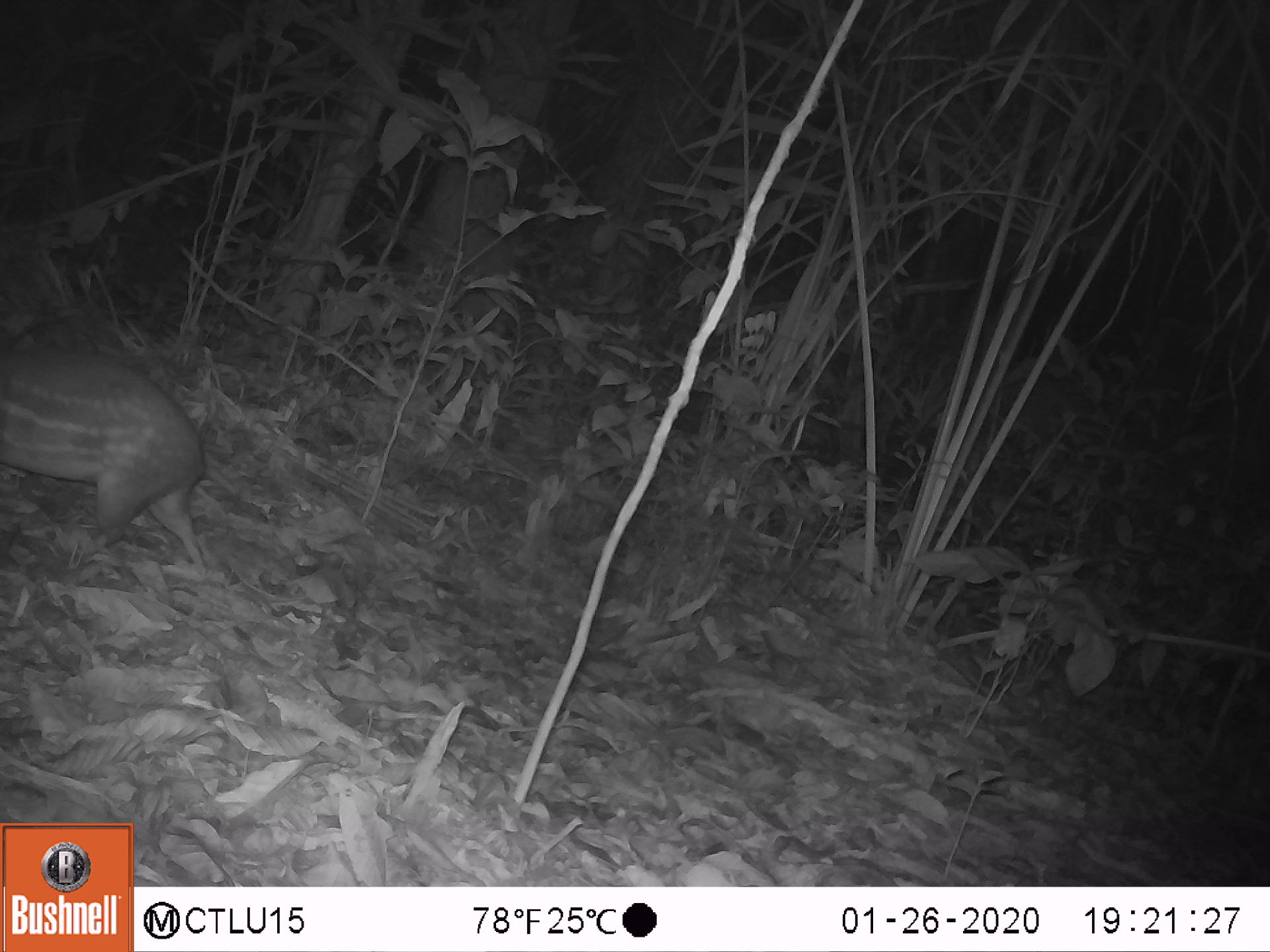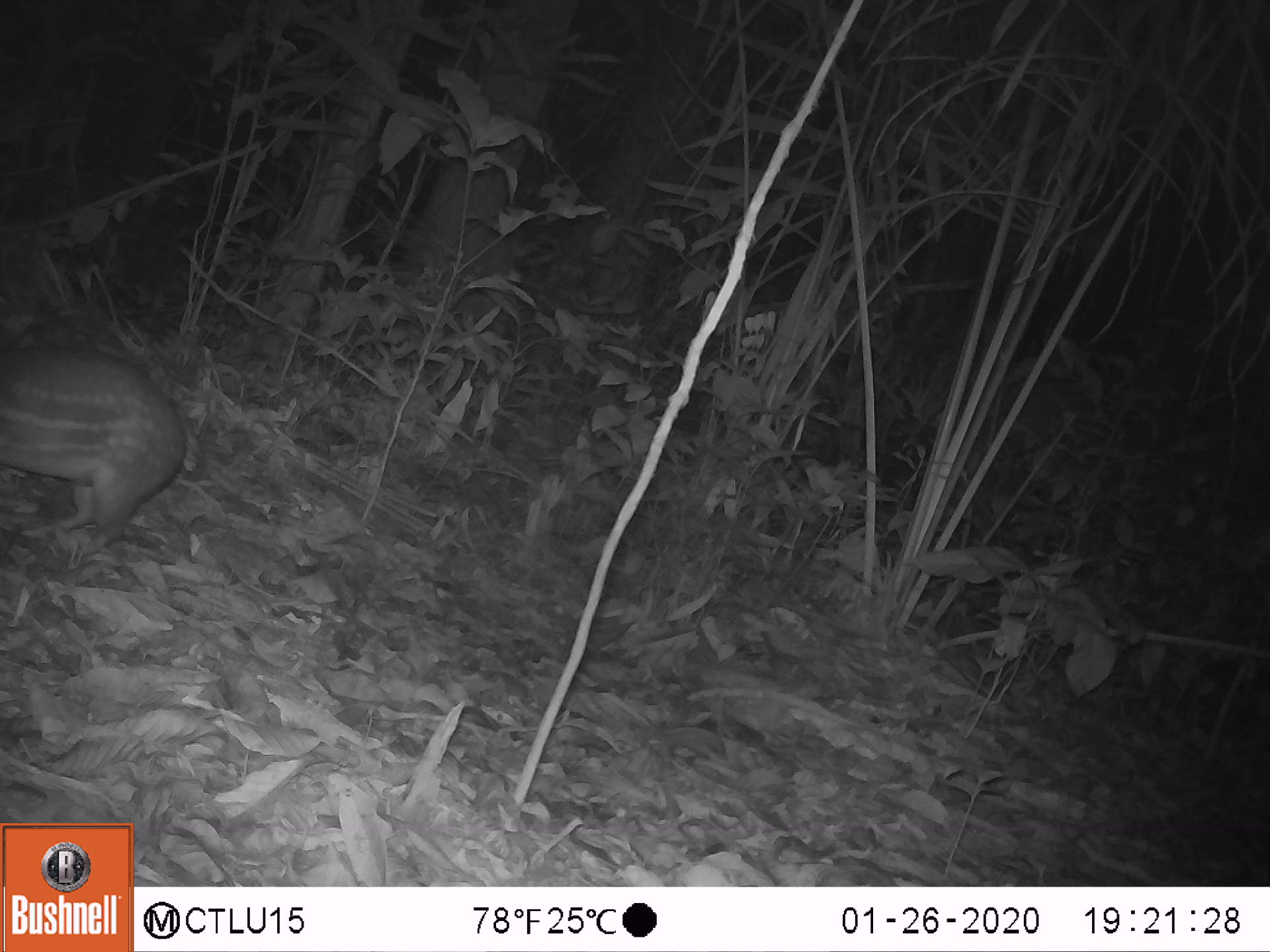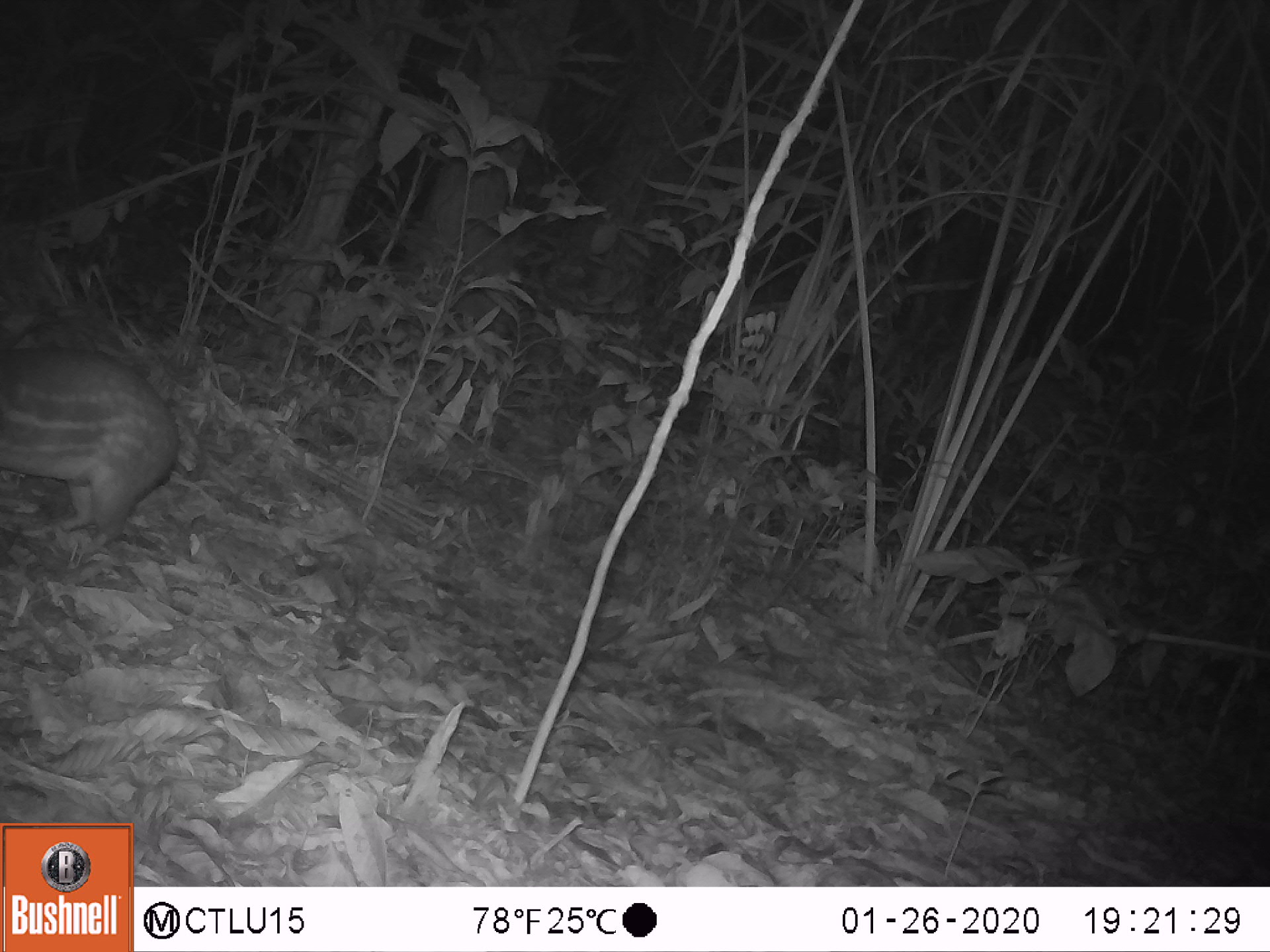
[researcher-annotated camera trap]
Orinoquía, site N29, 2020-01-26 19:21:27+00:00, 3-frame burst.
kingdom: Animalia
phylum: Chordata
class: Mammalia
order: Rodentia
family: Cuniculidae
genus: Cuniculus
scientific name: Cuniculus paca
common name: spotted paca